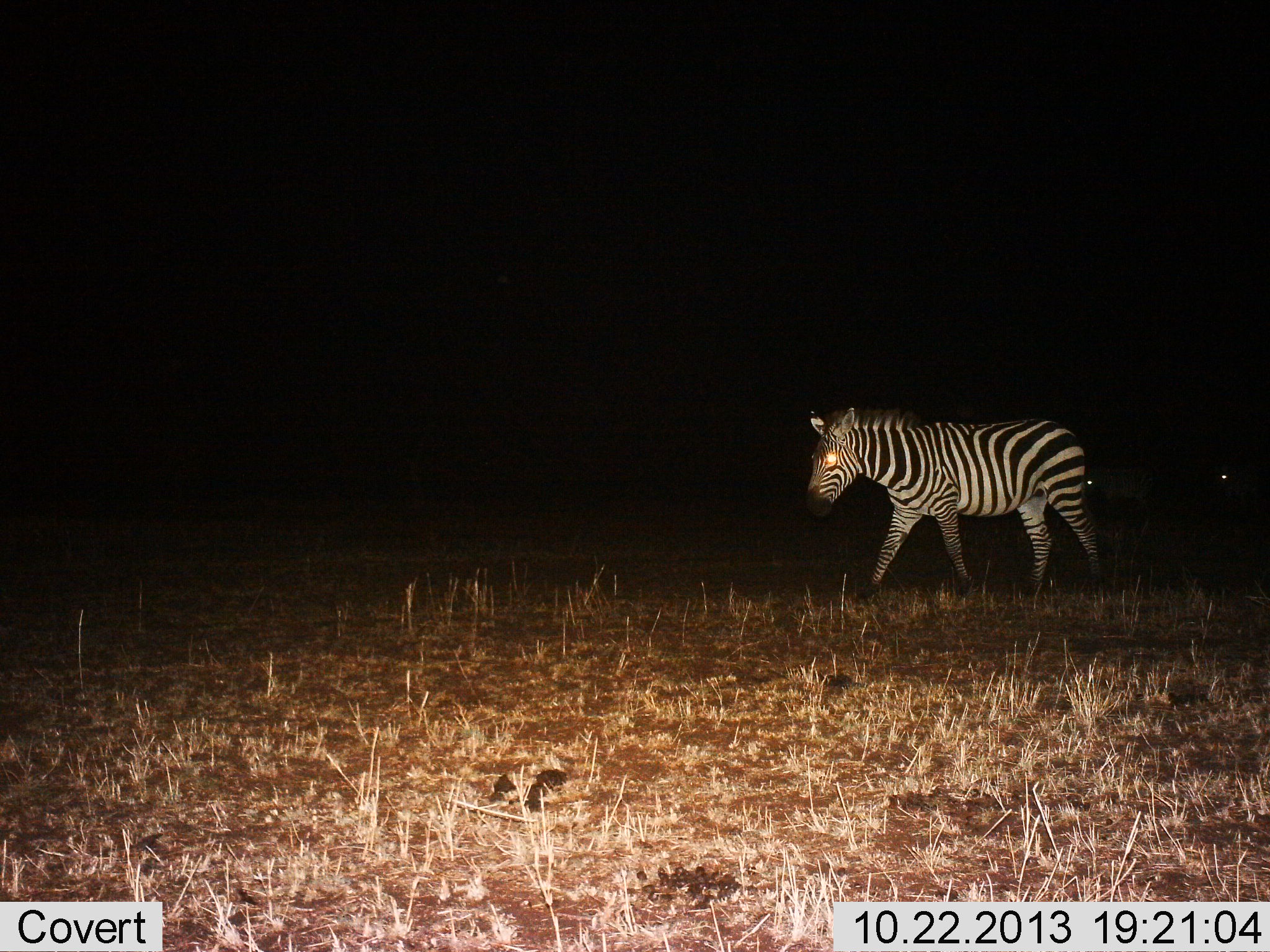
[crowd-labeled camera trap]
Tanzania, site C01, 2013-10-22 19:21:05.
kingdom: Animalia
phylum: Chordata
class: Mammalia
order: Perissodactyla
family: Equidae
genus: Equus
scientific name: Equus quagga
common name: plains zebra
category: zebra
Zebra (plains zebra) (Equus quagga), count 1. Behavior (volunteer vote fractions): standing 10%, resting 0%, moving 90%, interacting 0%. Young present (vote fraction): 0%. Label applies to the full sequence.